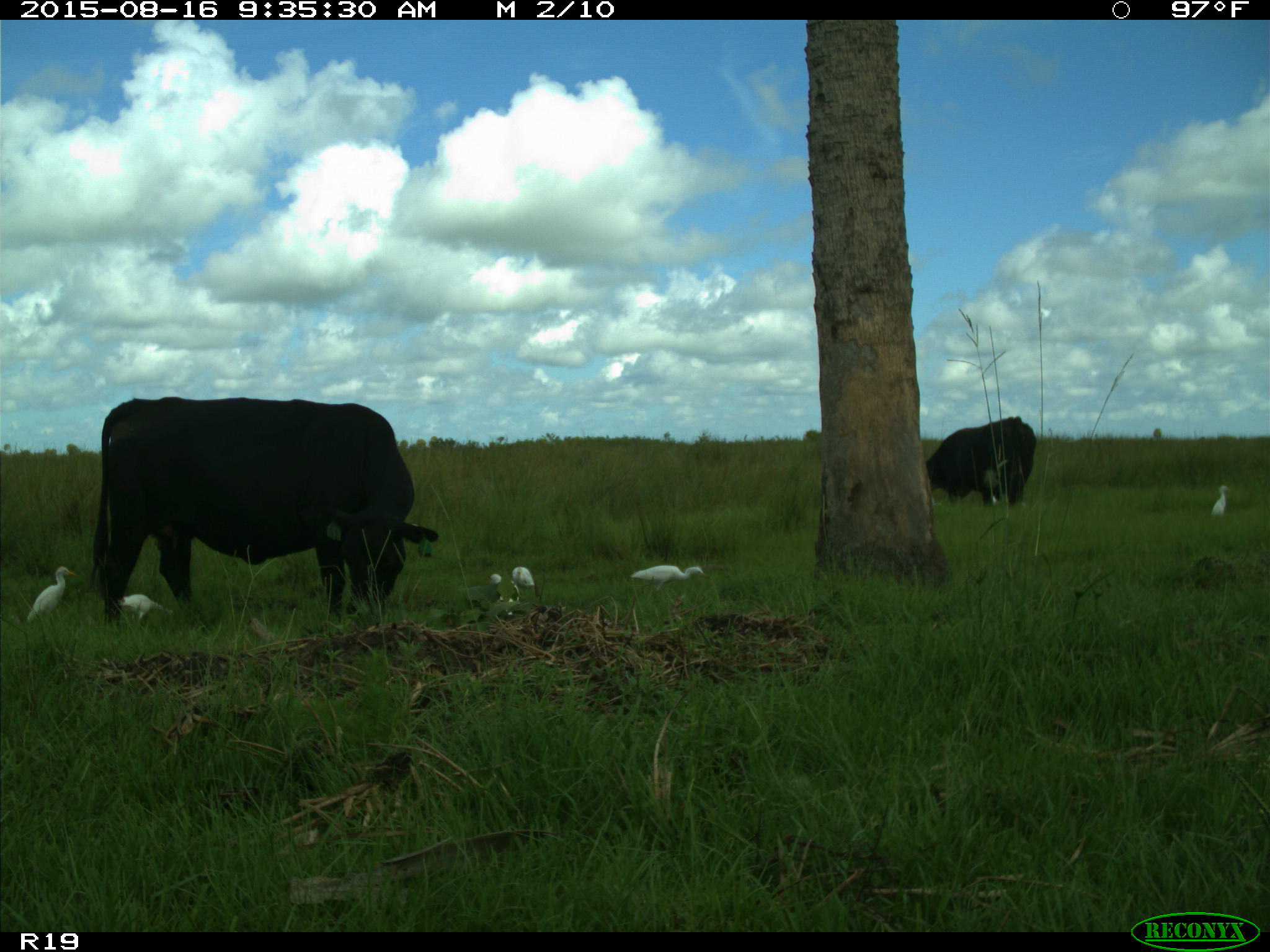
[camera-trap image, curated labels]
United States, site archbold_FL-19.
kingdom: Animalia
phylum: Chordata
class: Mammalia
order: Artiodactyla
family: Bovidae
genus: Bos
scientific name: Bos taurus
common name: domestic cow